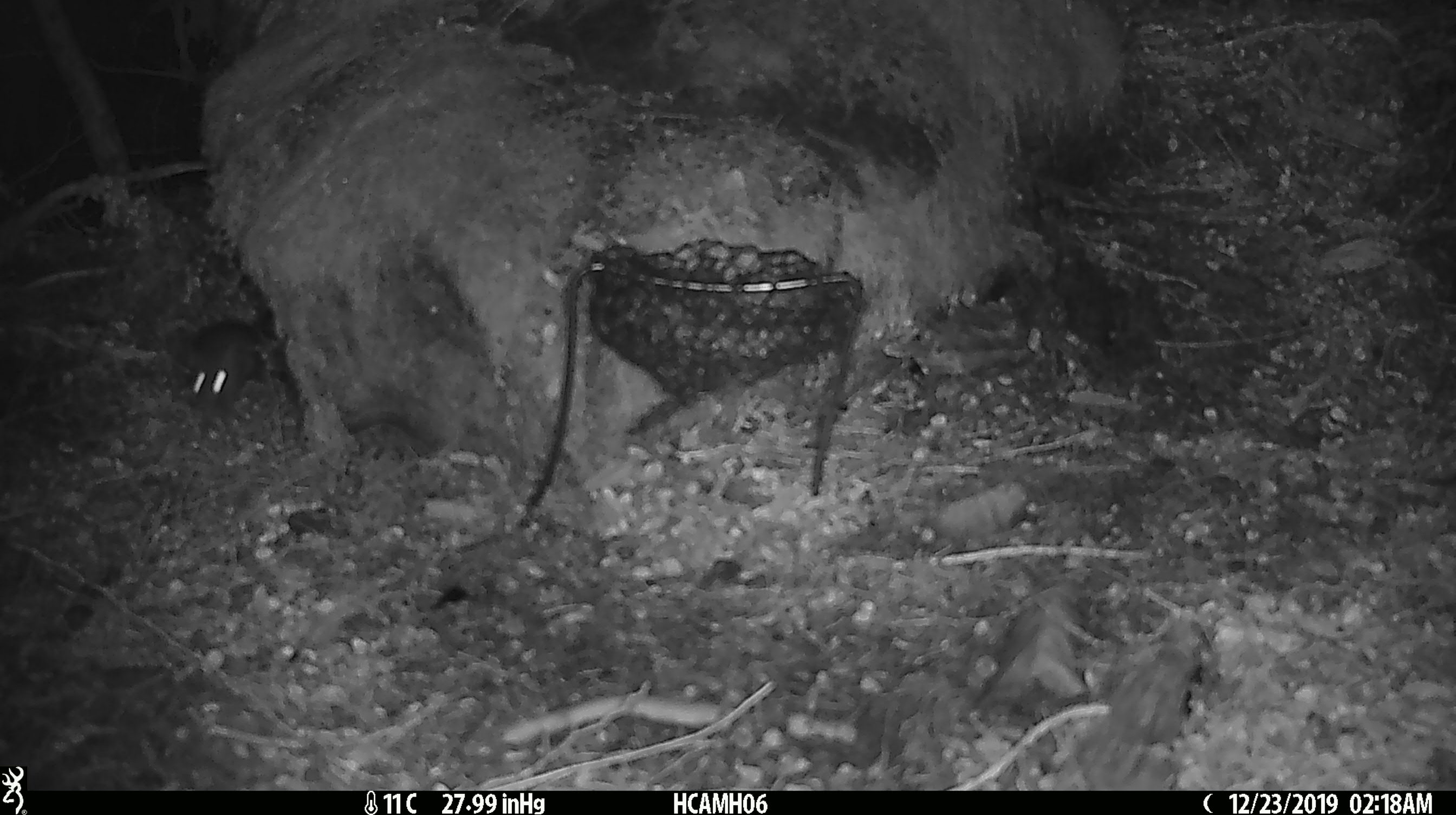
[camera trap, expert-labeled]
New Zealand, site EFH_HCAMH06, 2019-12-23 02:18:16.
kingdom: Animalia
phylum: Chordata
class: Mammalia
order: Rodentia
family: Muridae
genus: Mus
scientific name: Mus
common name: mouse